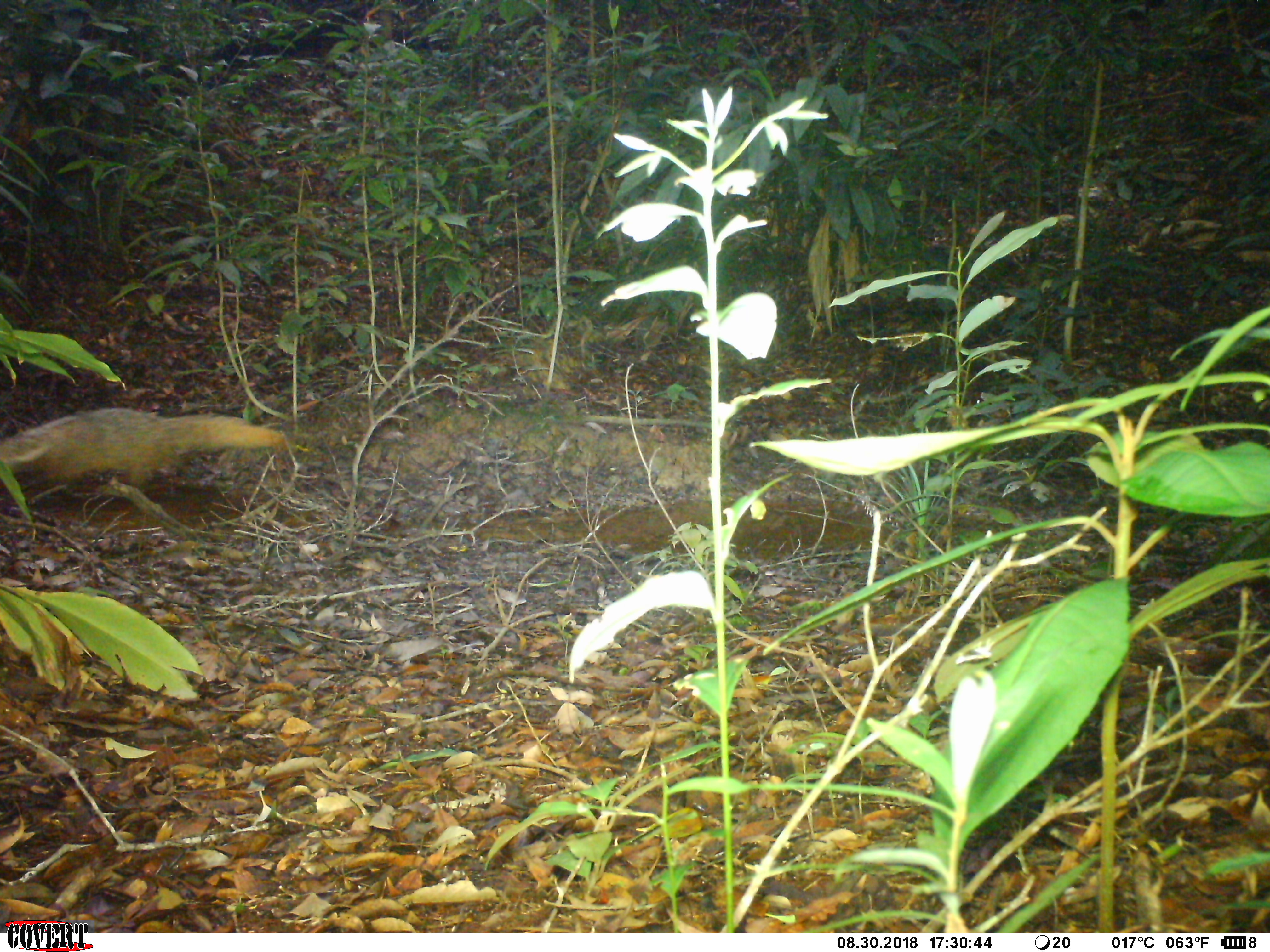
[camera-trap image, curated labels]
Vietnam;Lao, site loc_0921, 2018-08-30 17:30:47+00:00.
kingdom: Animalia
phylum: Chordata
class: Mammalia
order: Carnivora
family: Herpestidae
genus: Urva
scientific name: Urva urva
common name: crab-eating mongoose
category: crab eating mongoose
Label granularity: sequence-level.